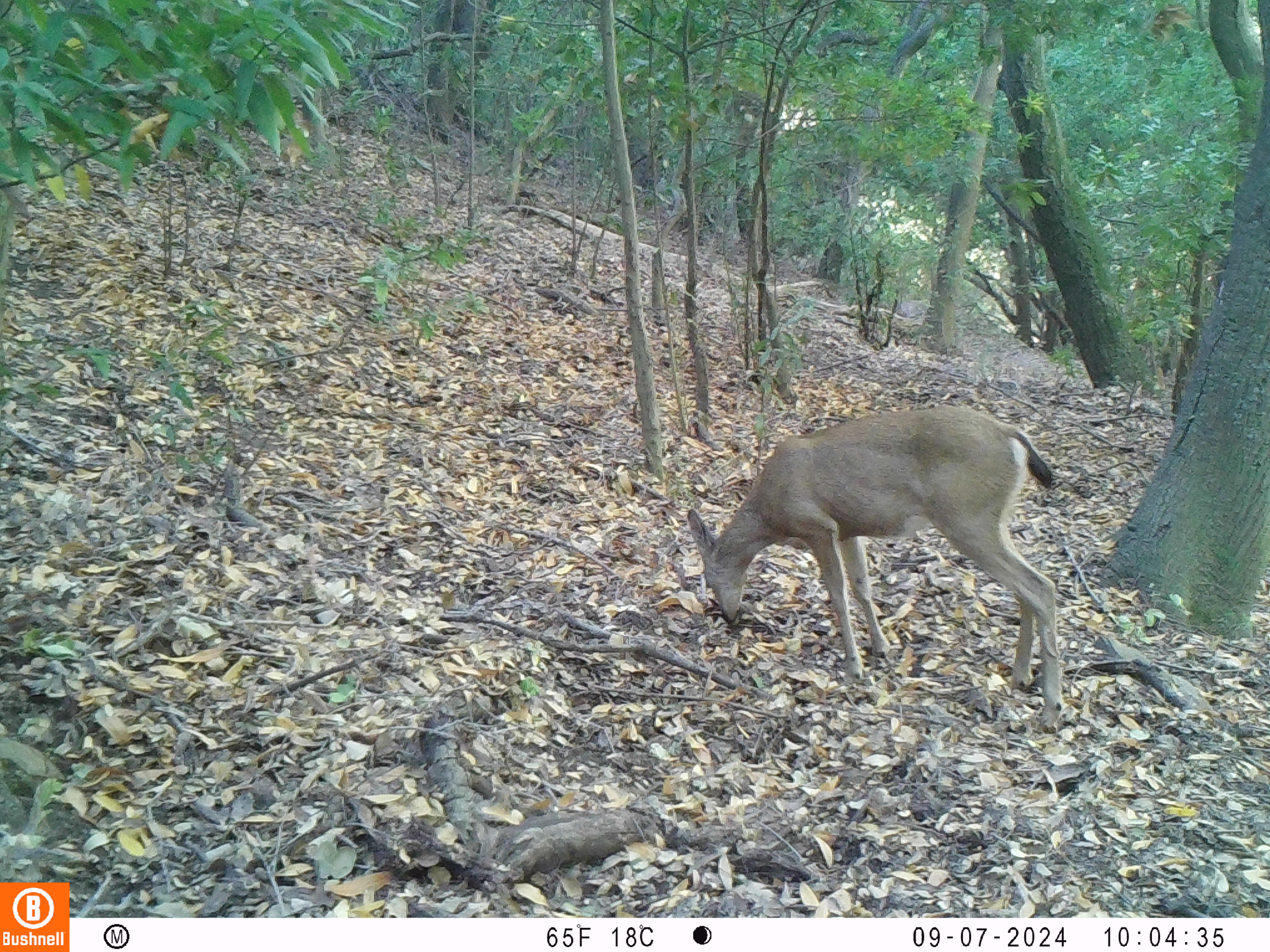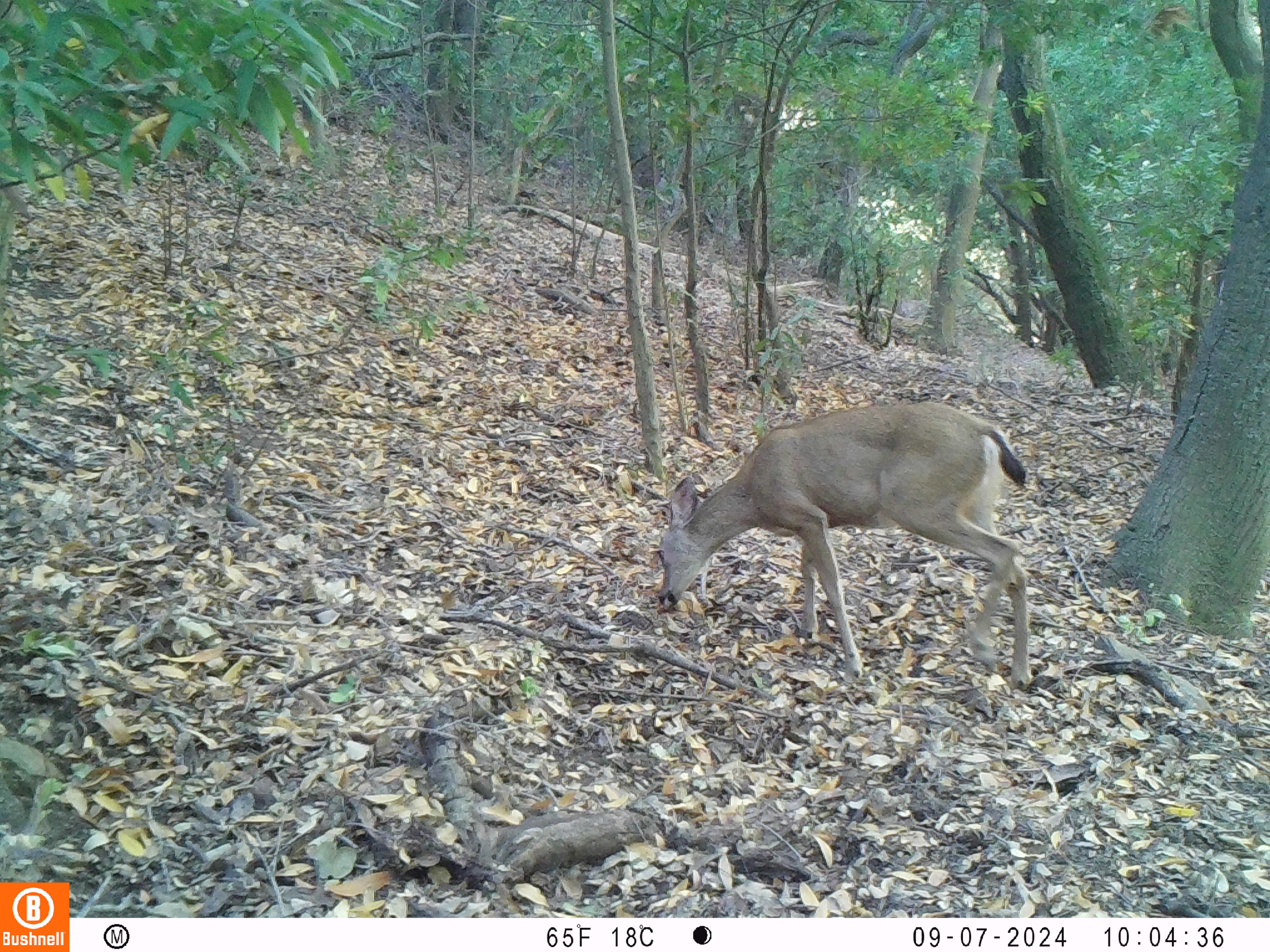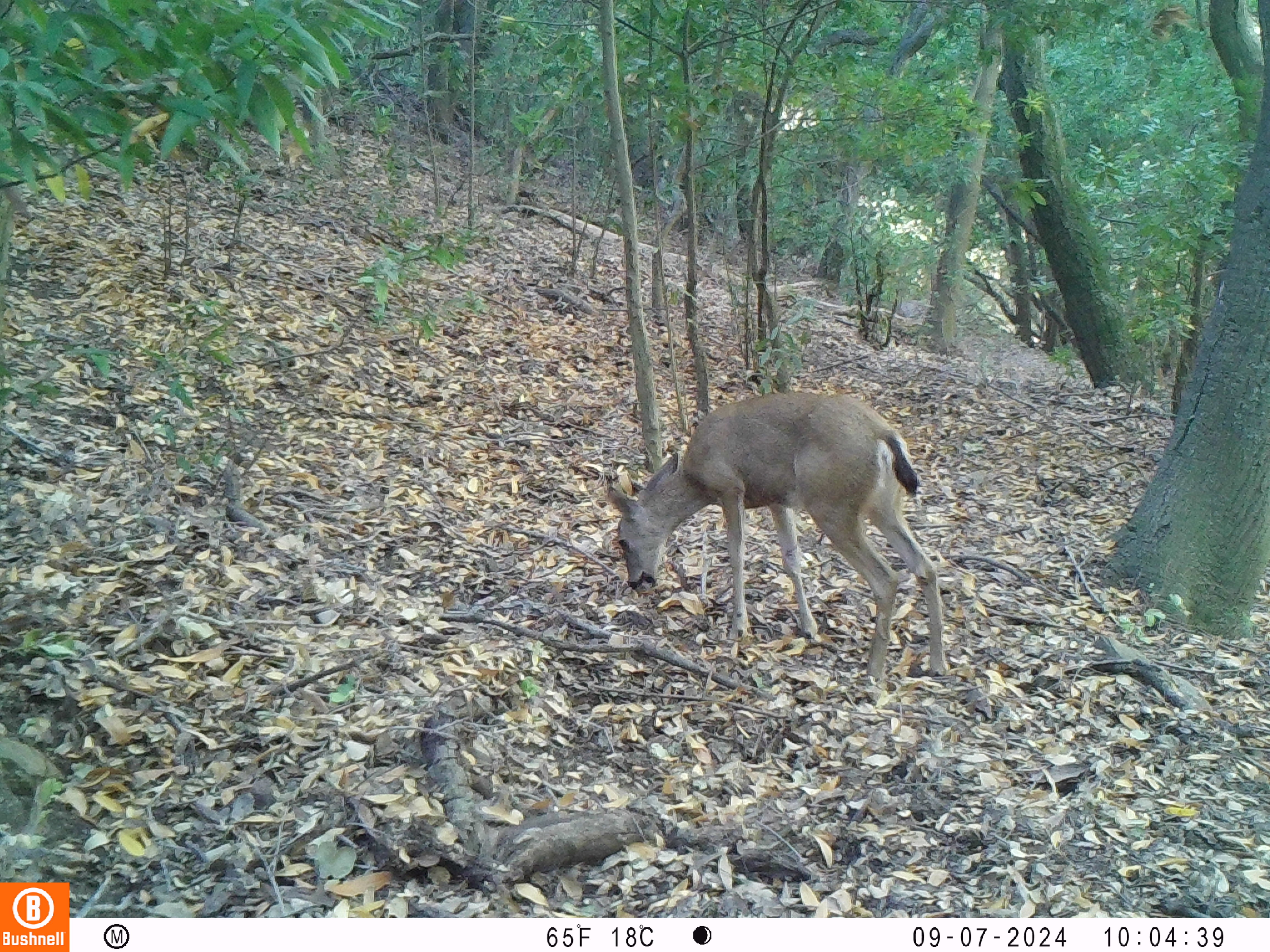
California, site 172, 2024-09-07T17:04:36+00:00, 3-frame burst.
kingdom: Animalia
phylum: Chordata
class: Mammalia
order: Artiodactyla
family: Cervidae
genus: Odocoileus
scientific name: Odocoileus hemionus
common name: mule deer